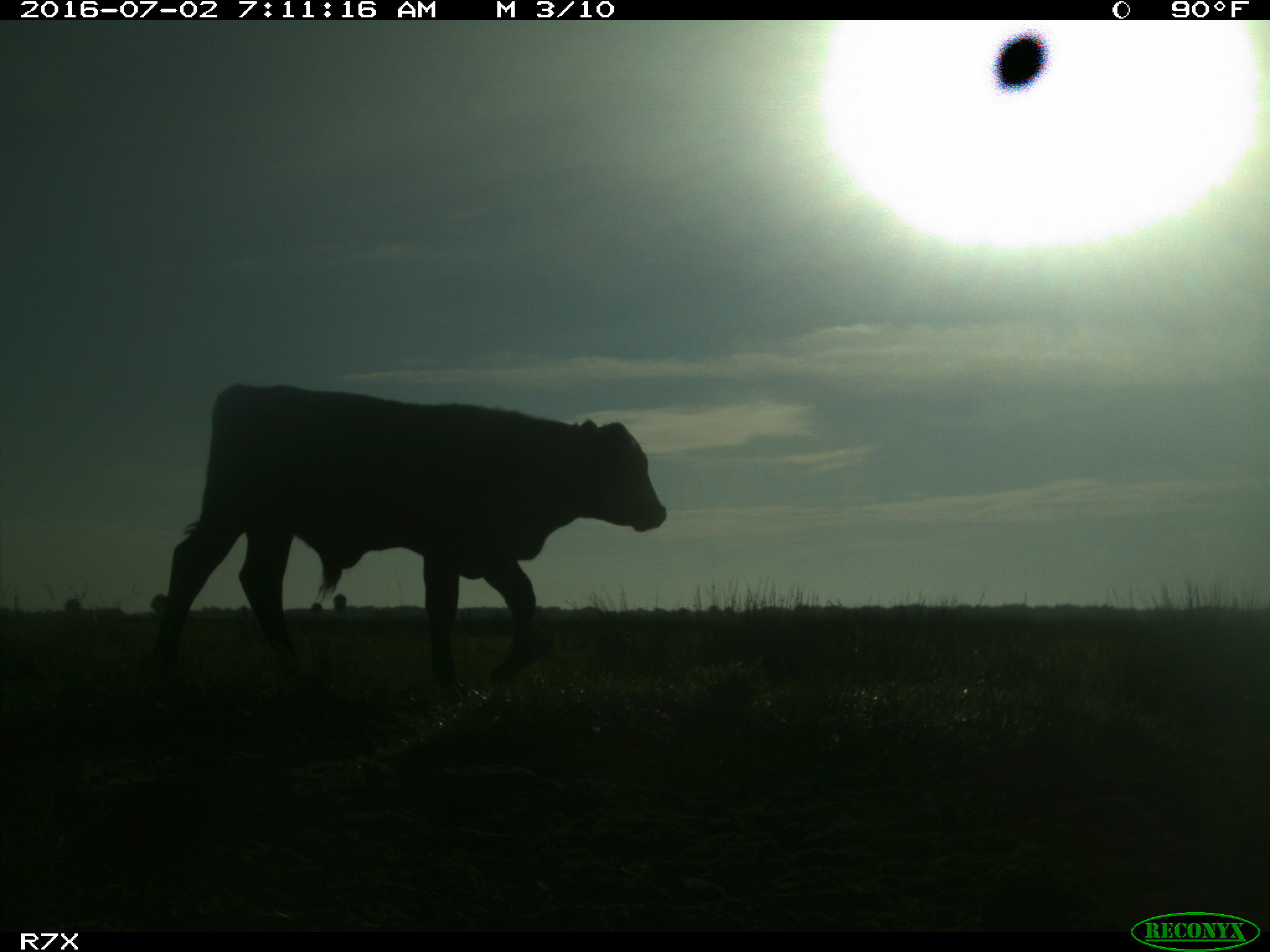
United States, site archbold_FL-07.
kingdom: Animalia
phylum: Chordata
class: Mammalia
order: Artiodactyla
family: Bovidae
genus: Bos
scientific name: Bos taurus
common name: domestic cow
Bos taurus (domestic cow).